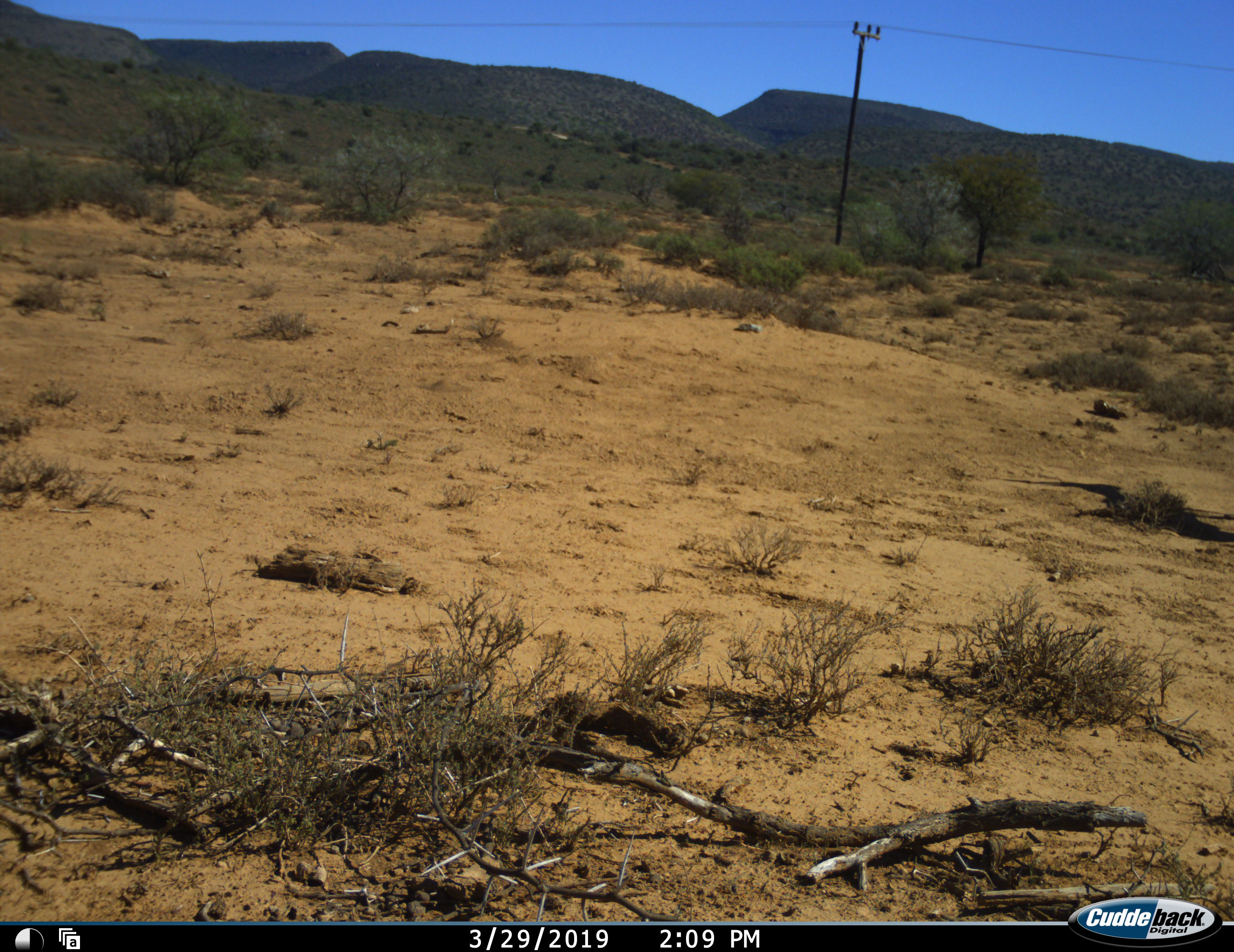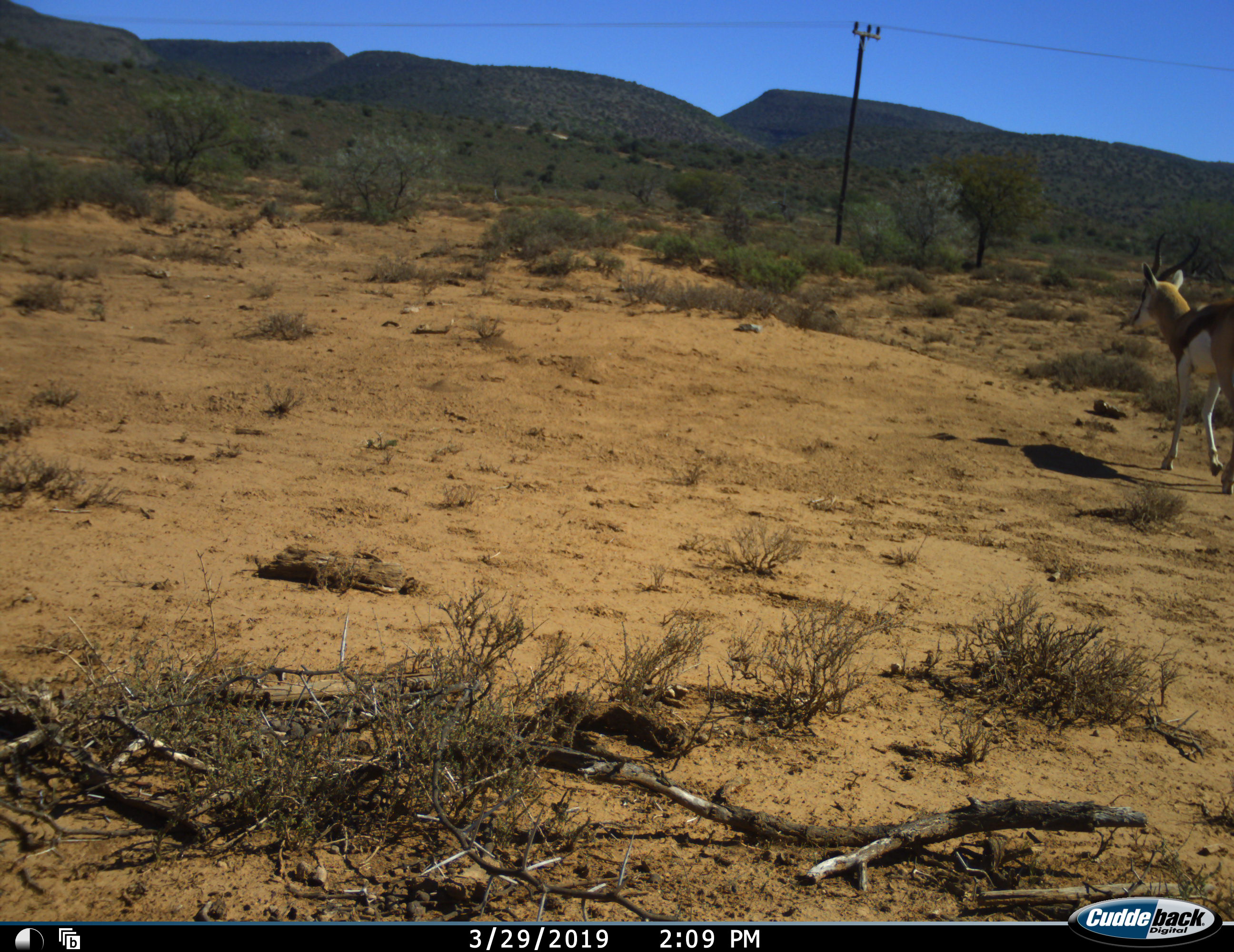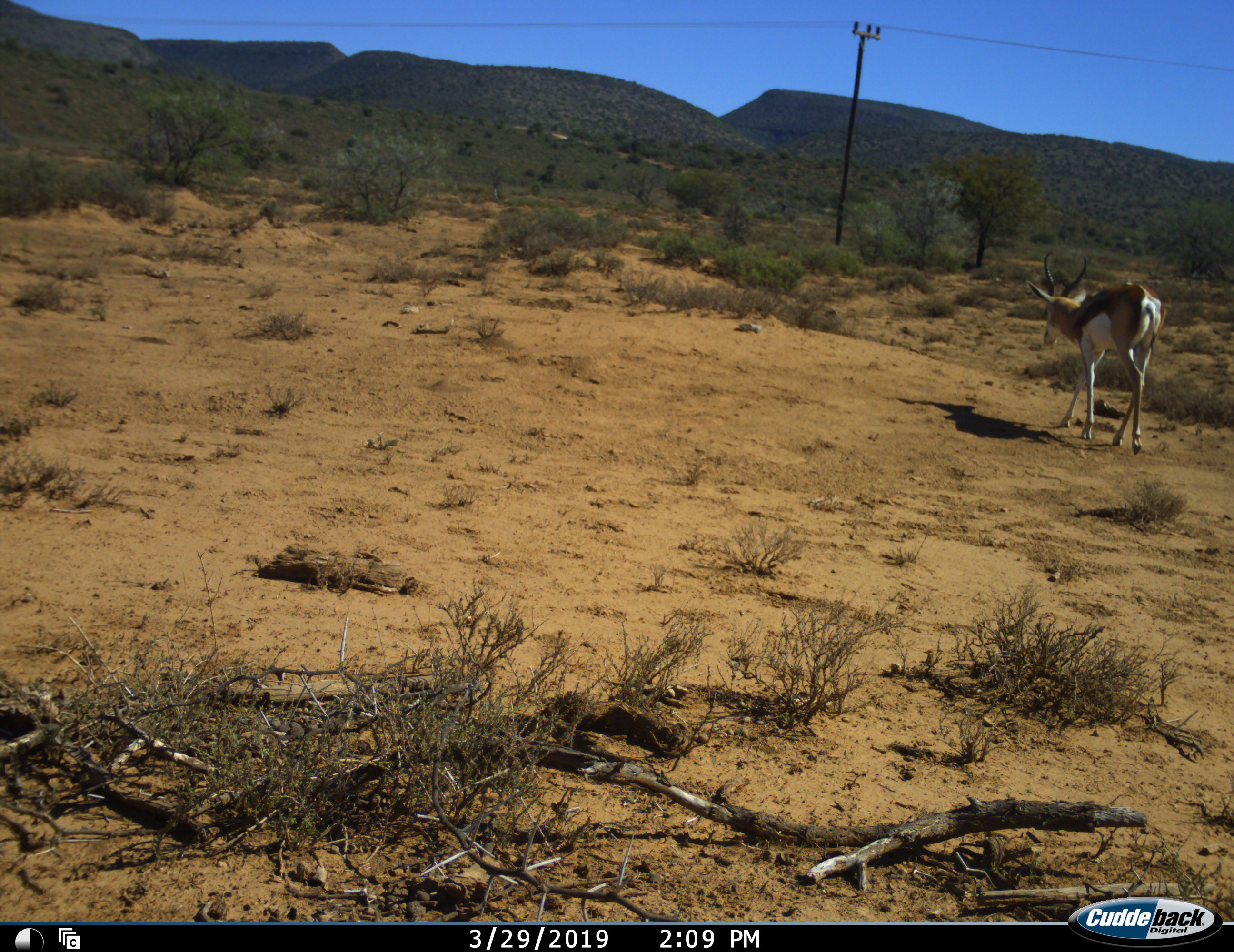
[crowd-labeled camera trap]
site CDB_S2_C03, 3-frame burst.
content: unidentified animal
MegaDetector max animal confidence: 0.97